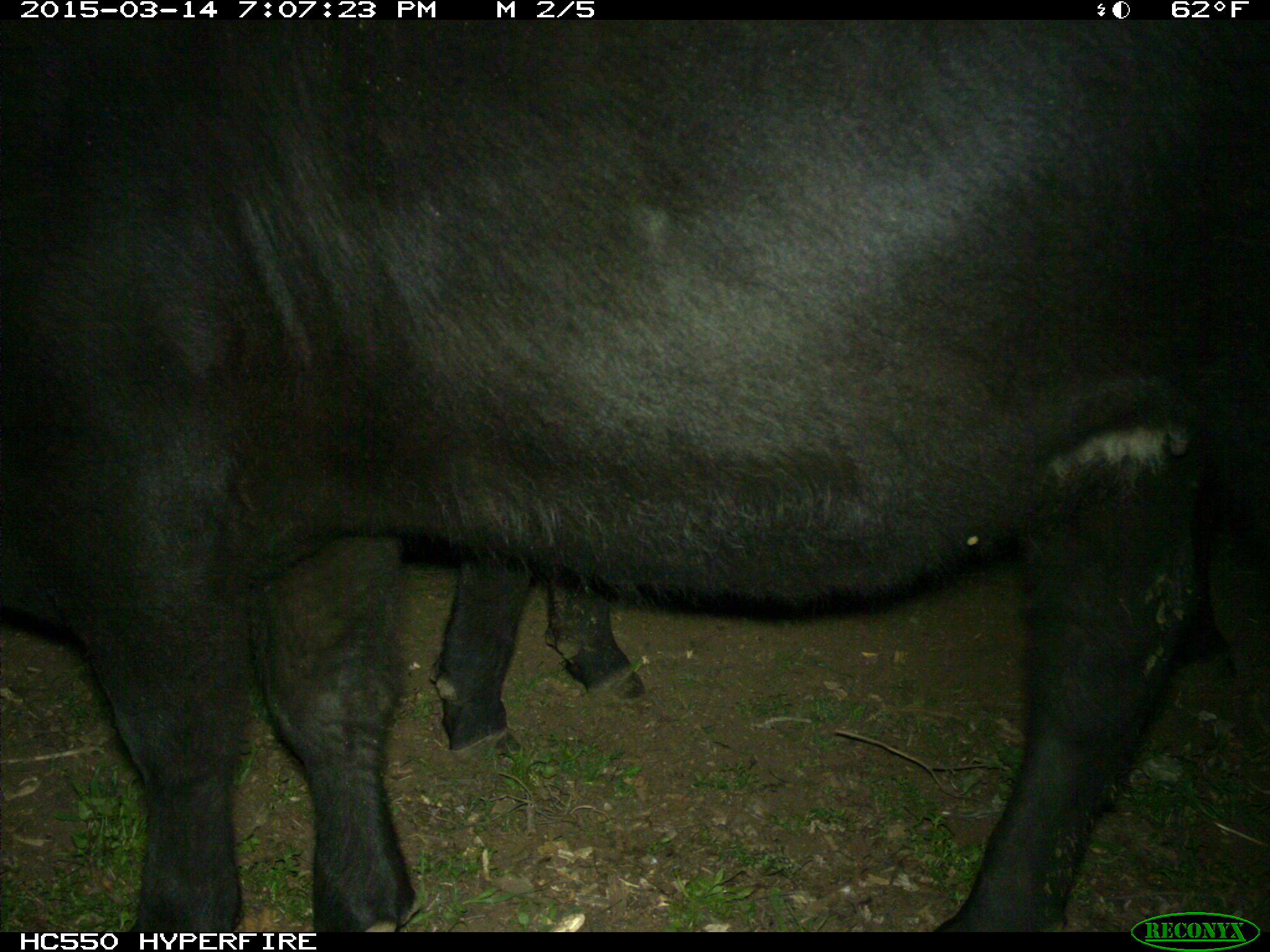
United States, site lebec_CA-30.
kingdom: Animalia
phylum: Chordata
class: Mammalia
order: Artiodactyla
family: Bovidae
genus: Bos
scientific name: Bos taurus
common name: domestic cow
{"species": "Bos taurus (domestic cow)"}